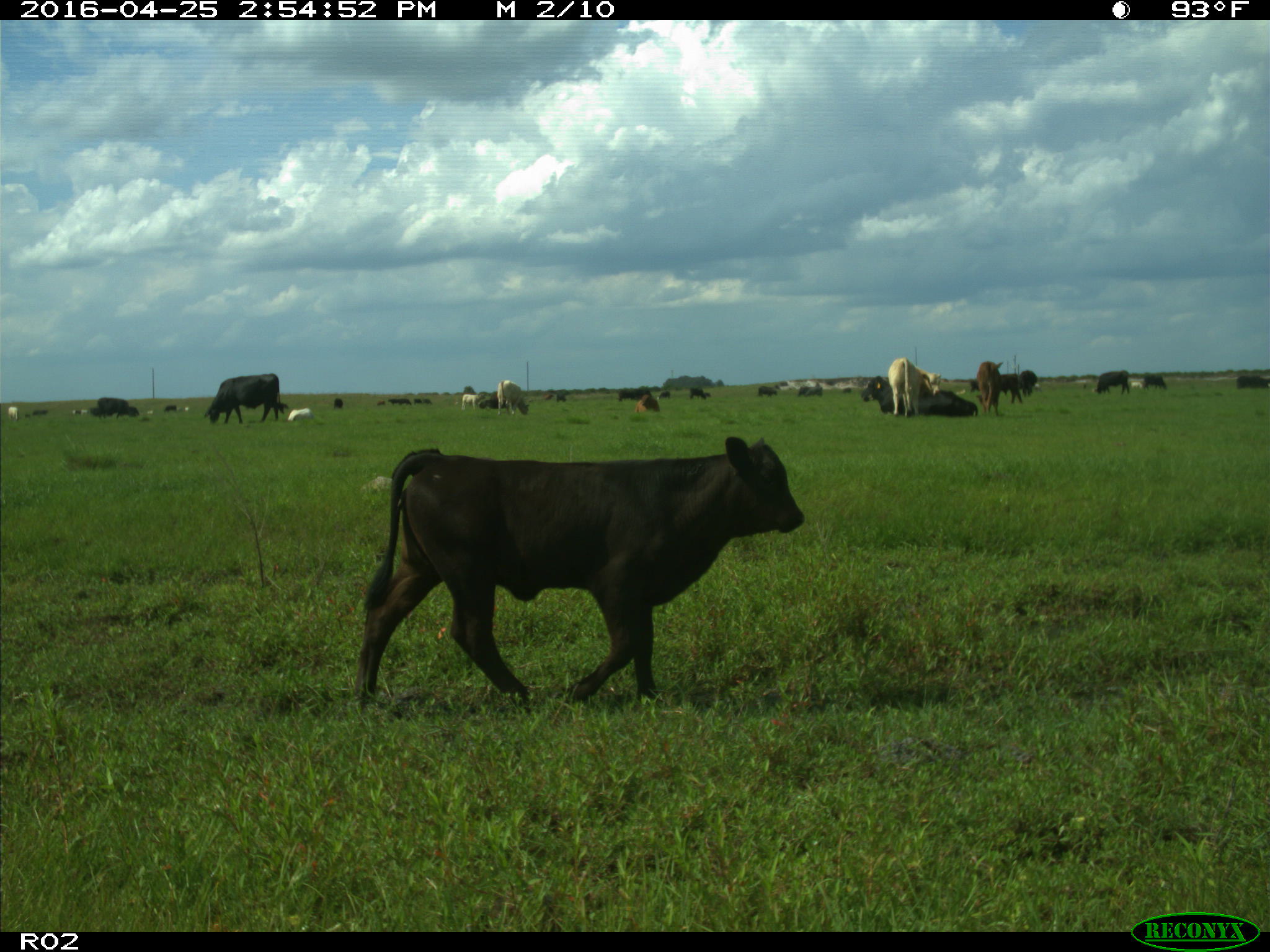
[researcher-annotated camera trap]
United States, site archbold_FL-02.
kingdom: Animalia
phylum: Chordata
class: Mammalia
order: Artiodactyla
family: Bovidae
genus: Bos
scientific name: Bos taurus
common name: domestic cow